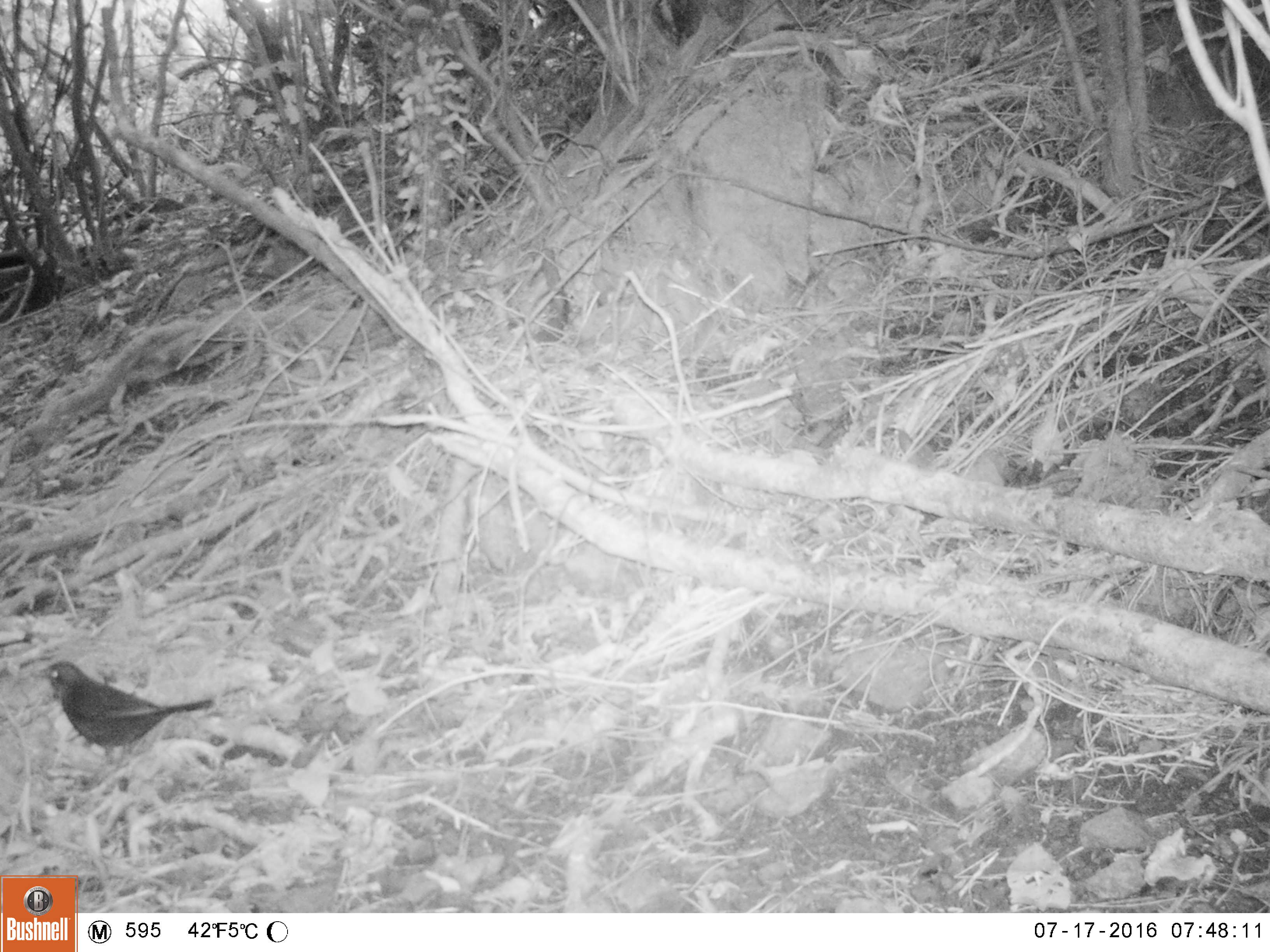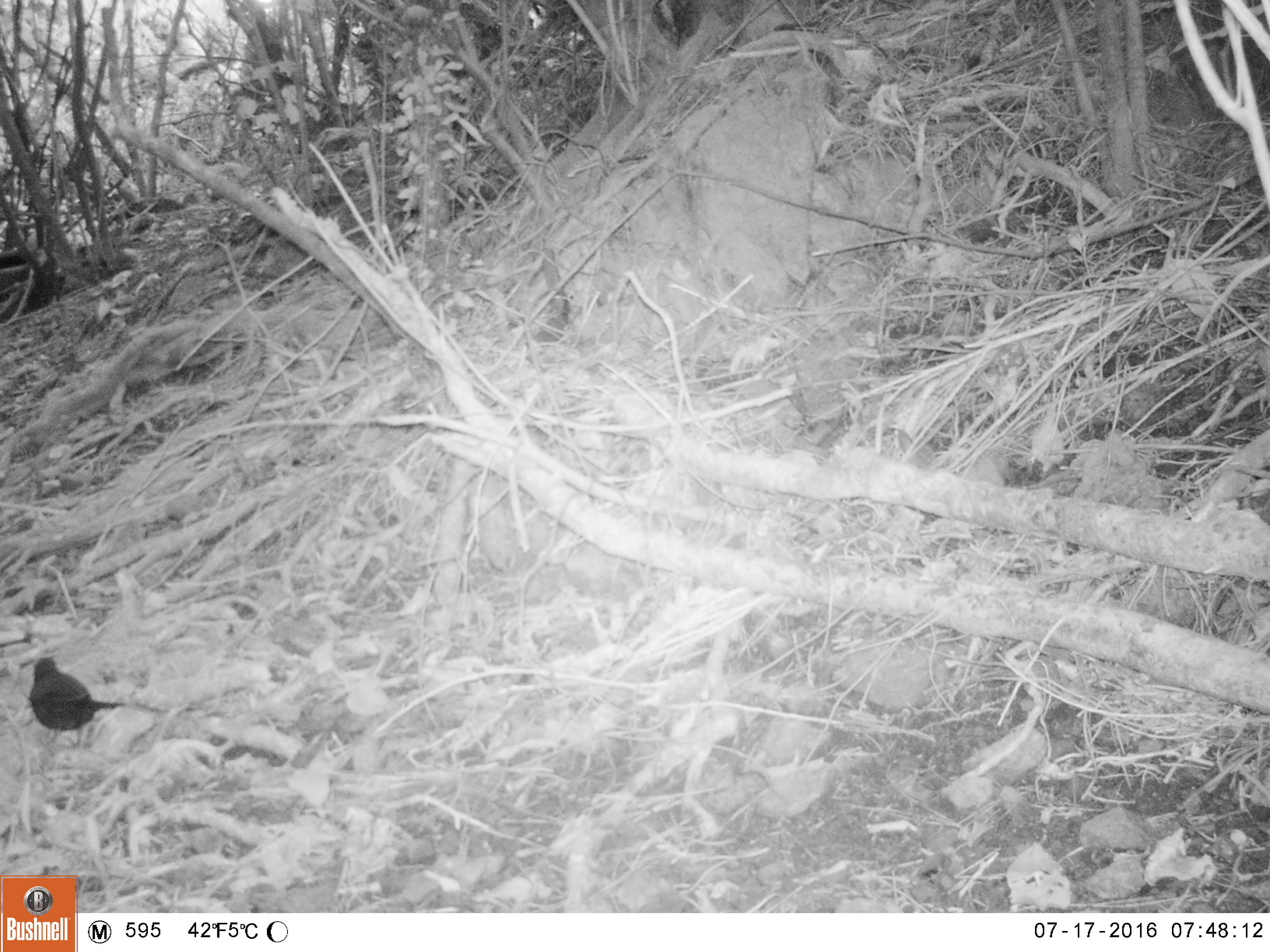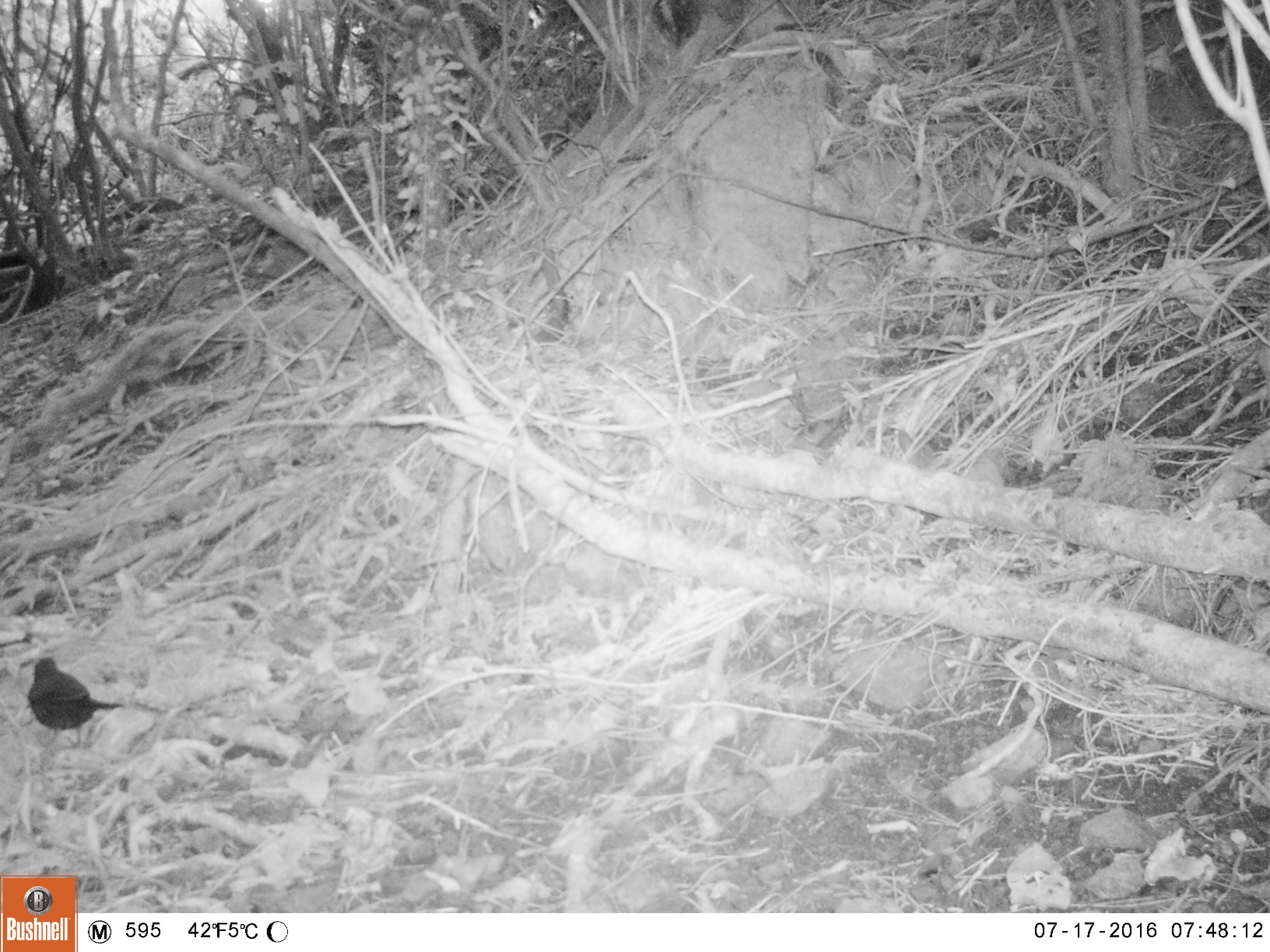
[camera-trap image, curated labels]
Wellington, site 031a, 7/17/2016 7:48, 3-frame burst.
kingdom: Animalia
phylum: Chordata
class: Aves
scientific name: Aves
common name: bird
Bird (Aves).